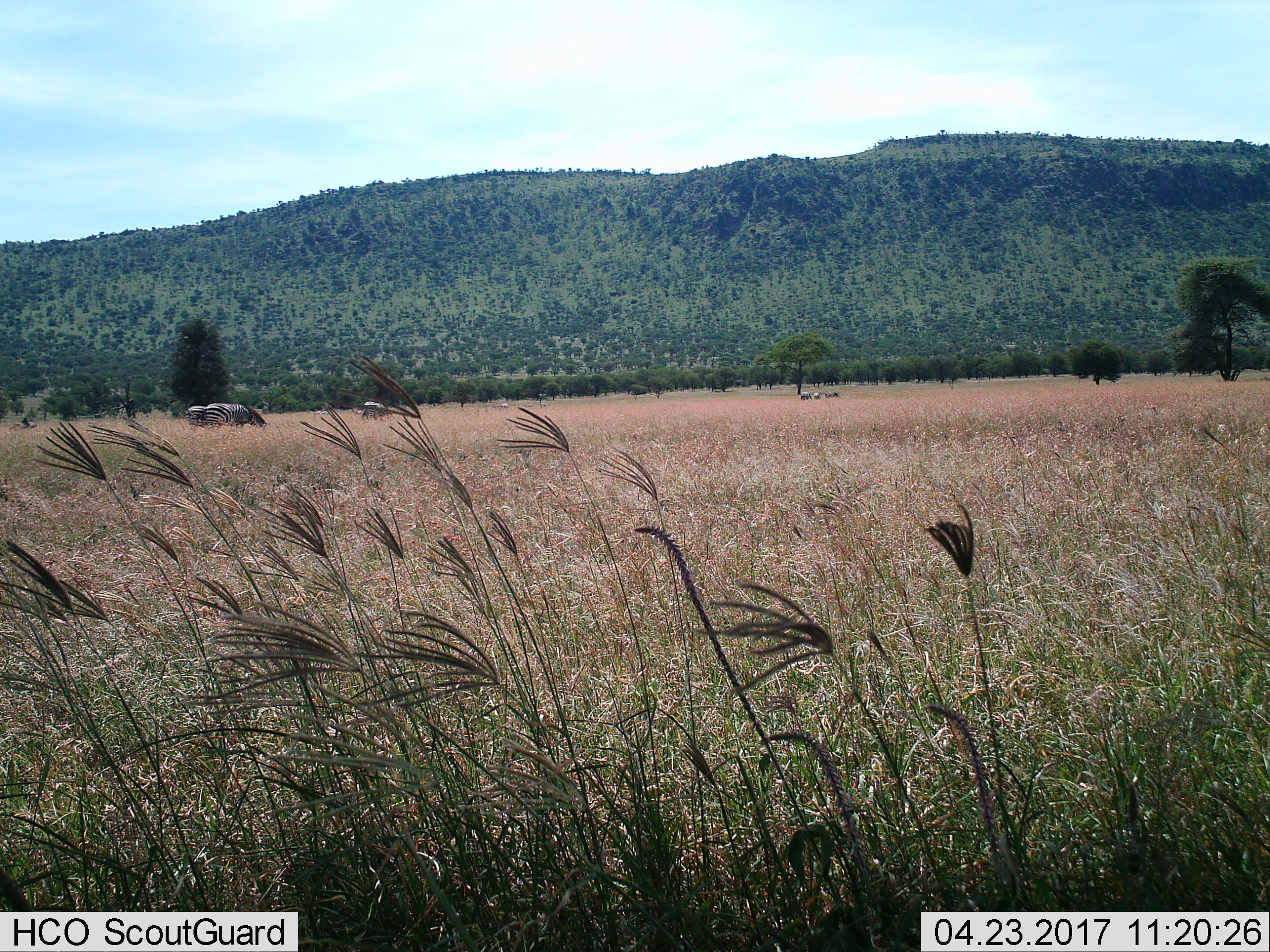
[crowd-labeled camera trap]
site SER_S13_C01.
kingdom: Animalia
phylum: Chordata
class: Mammalia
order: Perissodactyla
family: Equidae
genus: Equus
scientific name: Equus quagga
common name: plains zebra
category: zebraplains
Zebraplains (plains zebra) (Equus quagga), count 4. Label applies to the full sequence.